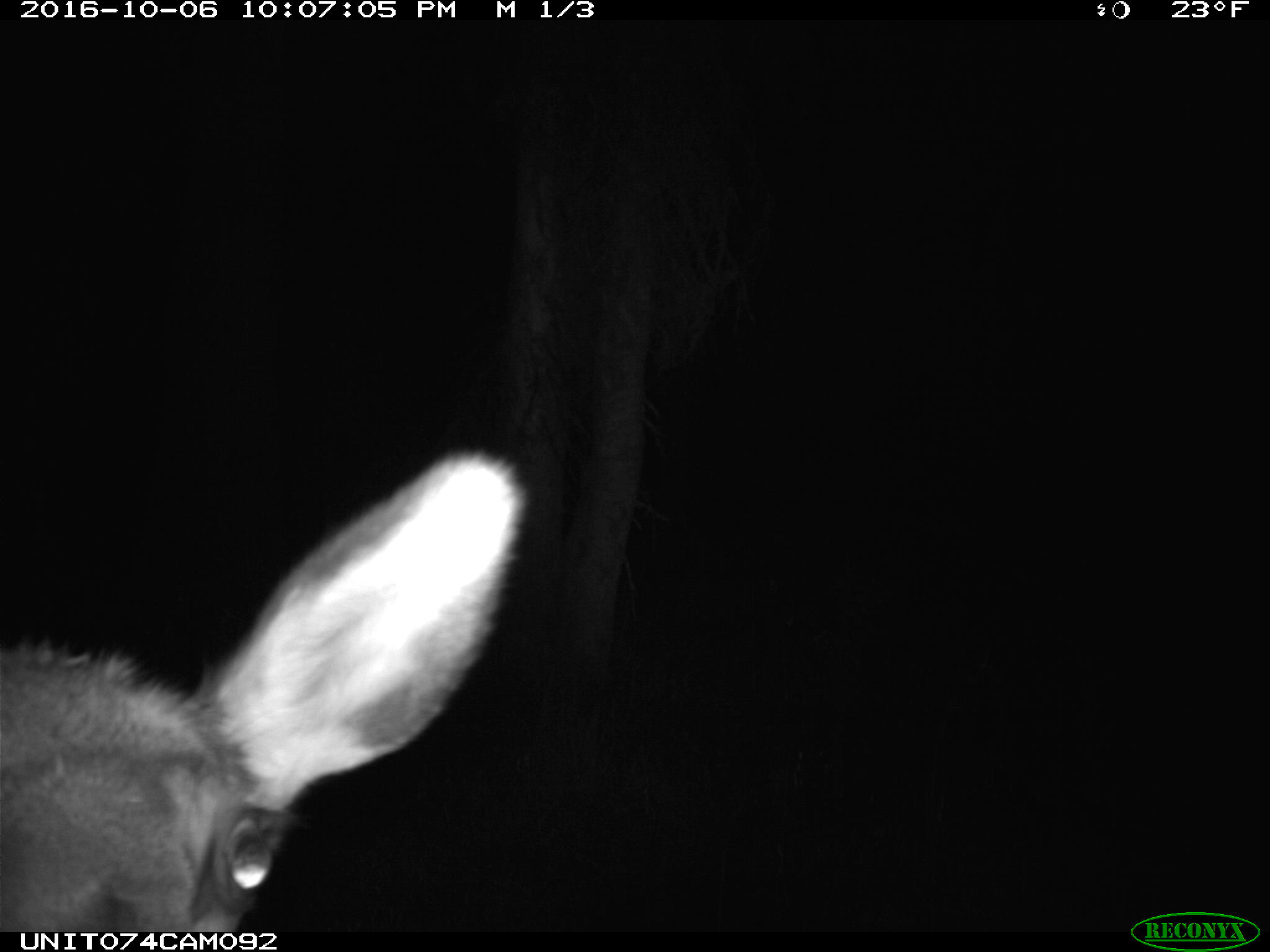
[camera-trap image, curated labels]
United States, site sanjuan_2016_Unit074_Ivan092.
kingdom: Animalia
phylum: Chordata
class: Mammalia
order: Artiodactyla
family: Cervidae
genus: Cervus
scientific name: Cervus elaphus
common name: red deer